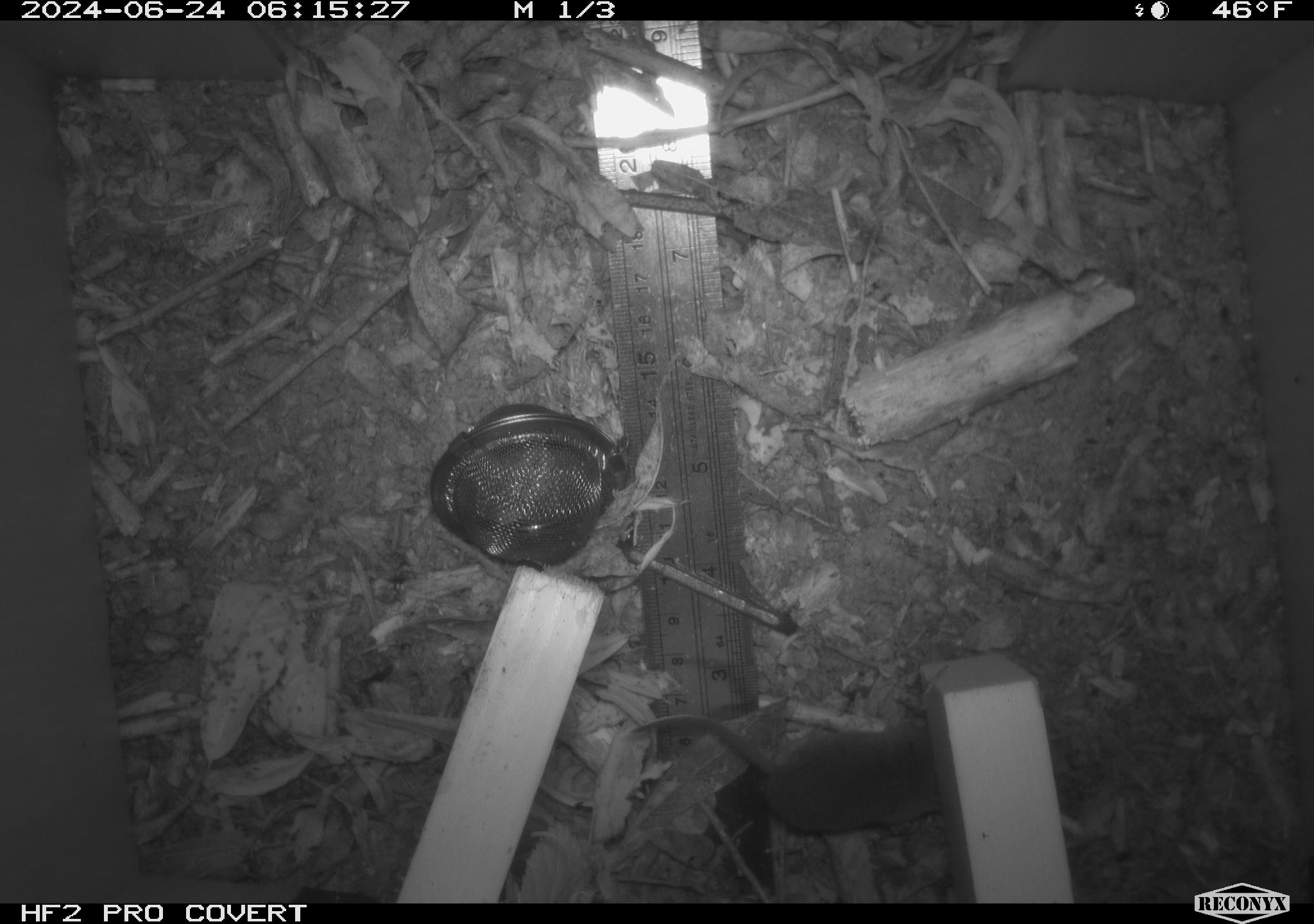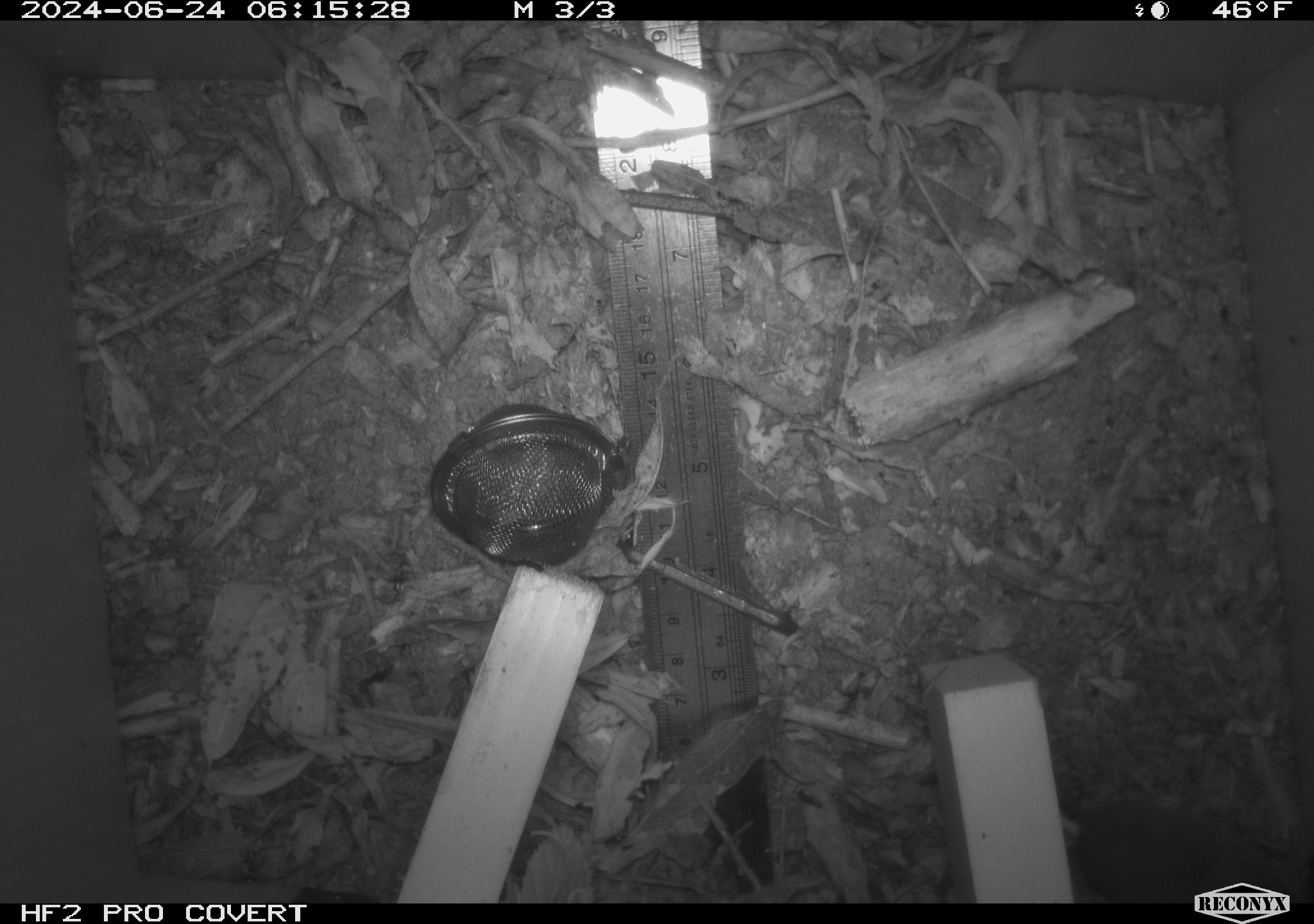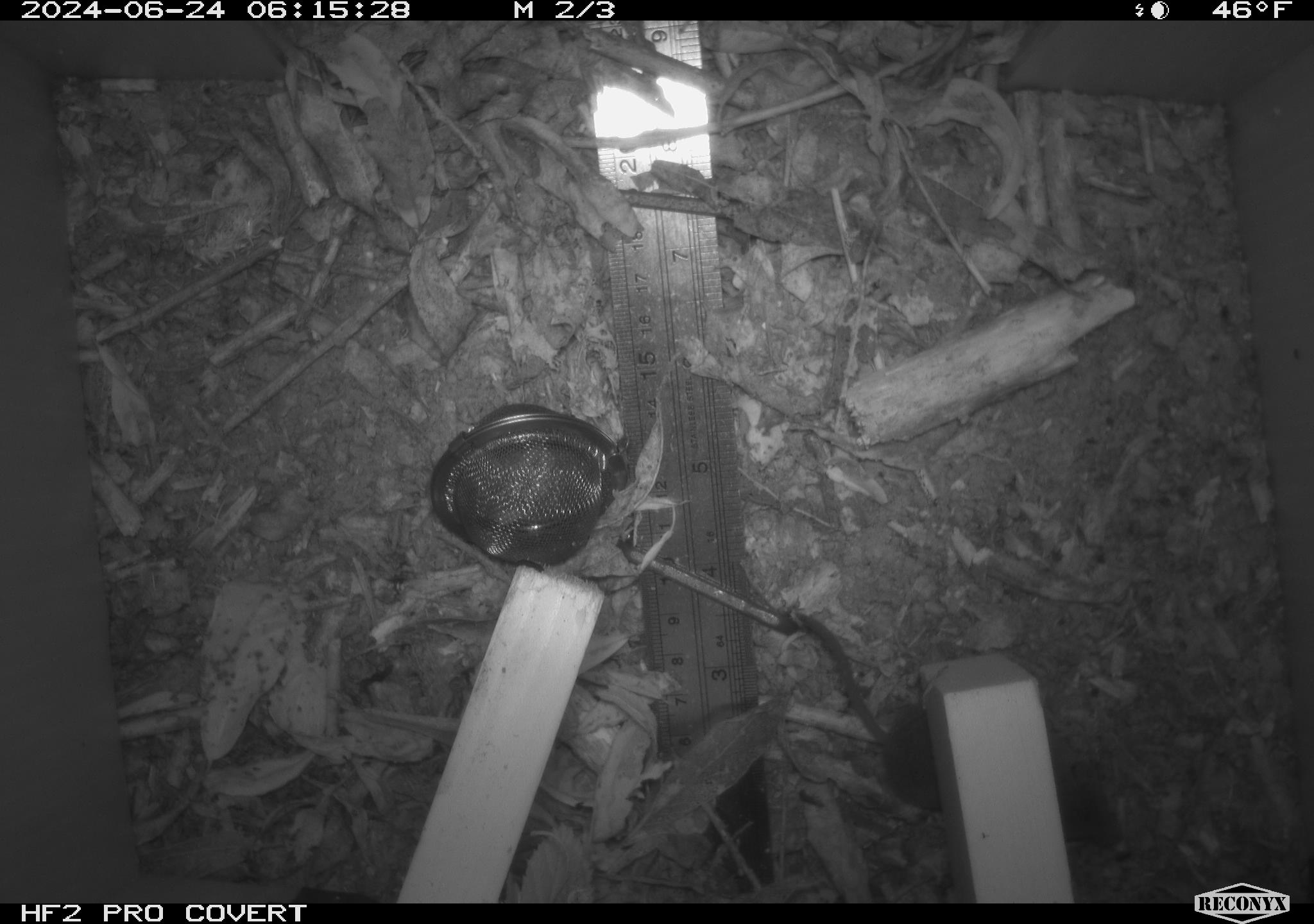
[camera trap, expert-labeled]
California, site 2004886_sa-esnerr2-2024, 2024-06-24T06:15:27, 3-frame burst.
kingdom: Animalia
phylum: Chordata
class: Mammalia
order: Eulipotyphla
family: Soricidae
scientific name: Soricidae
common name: shrews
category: soricidae family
Soricidae family (shrews) (Soricidae).